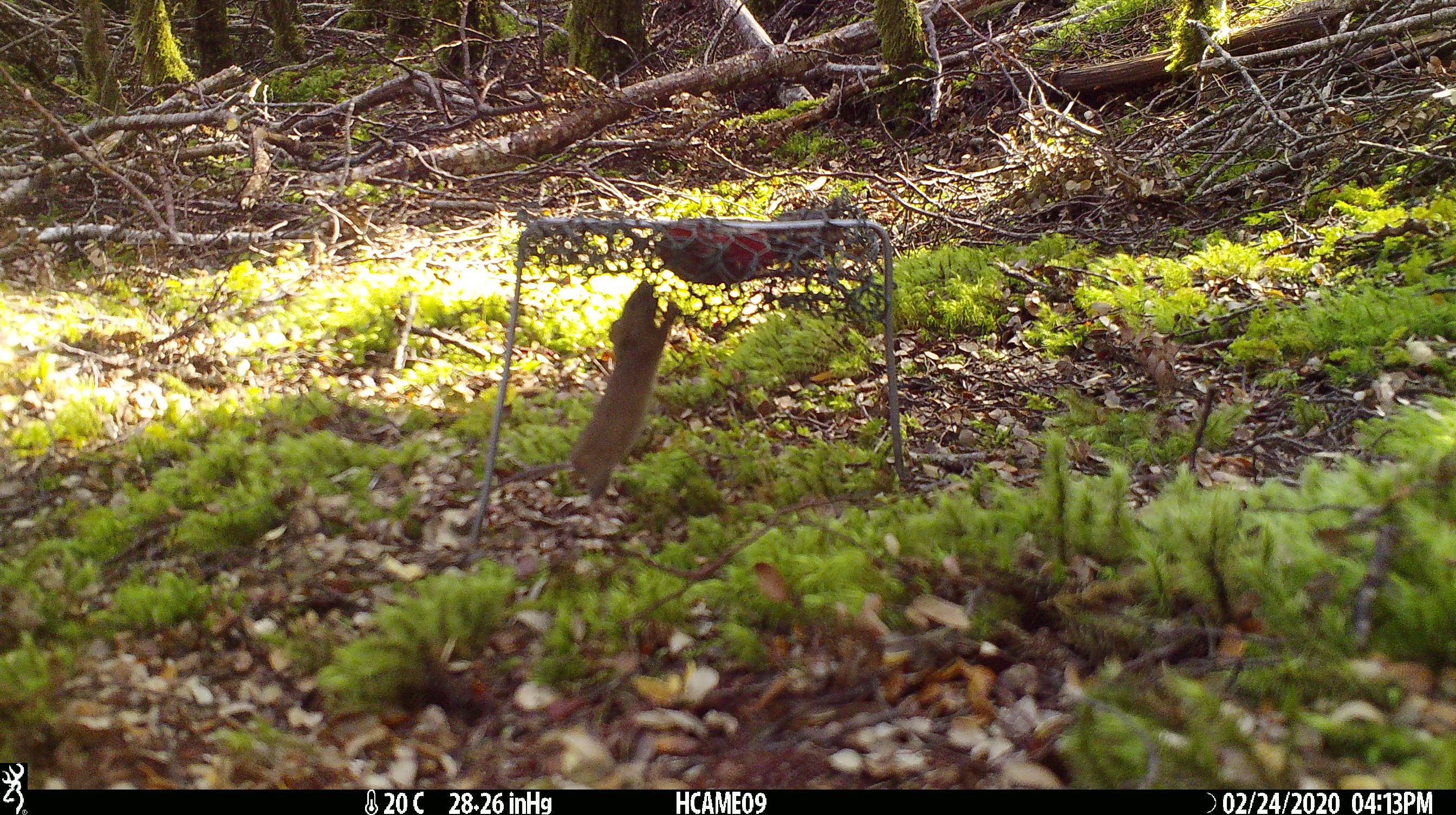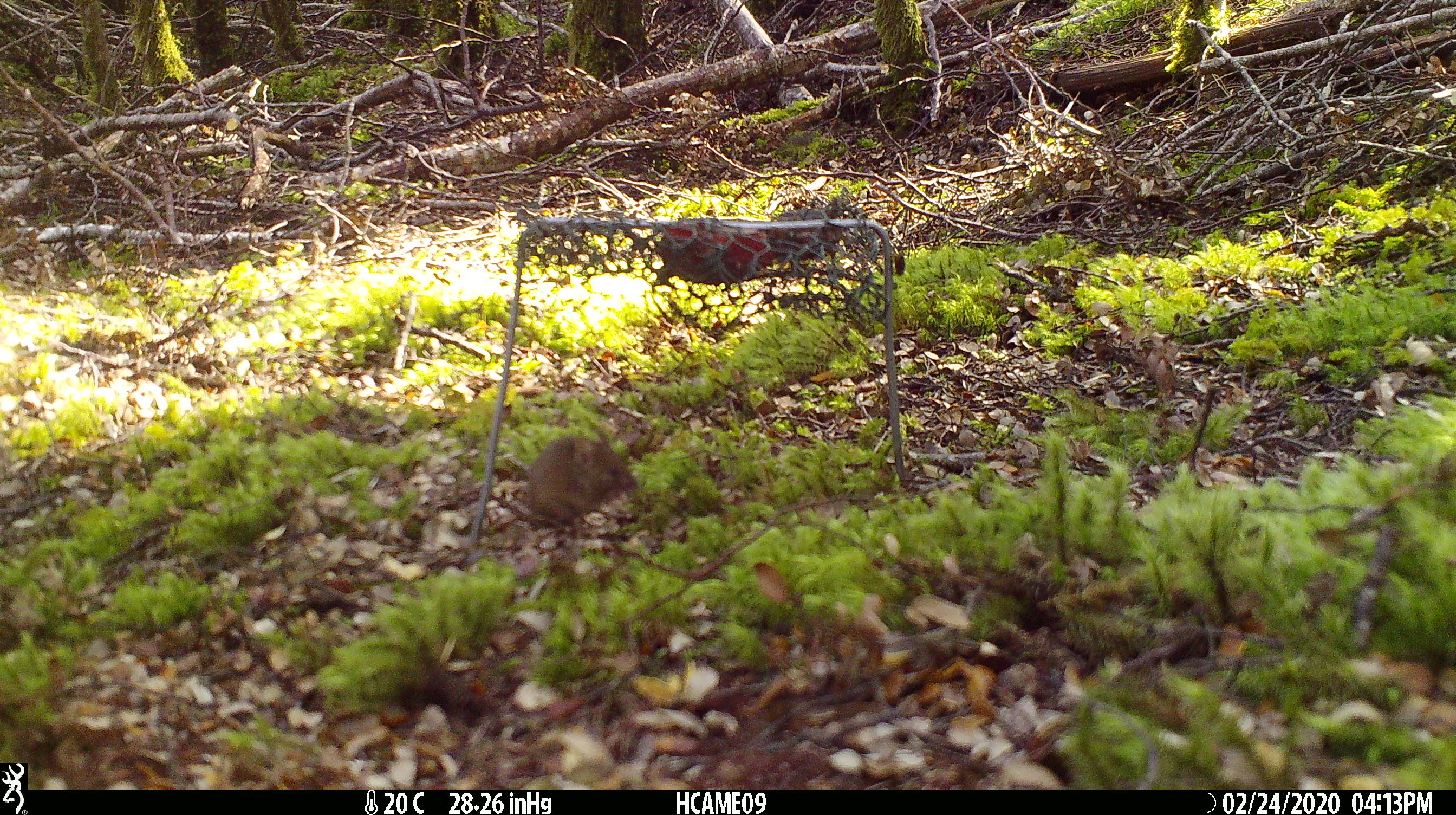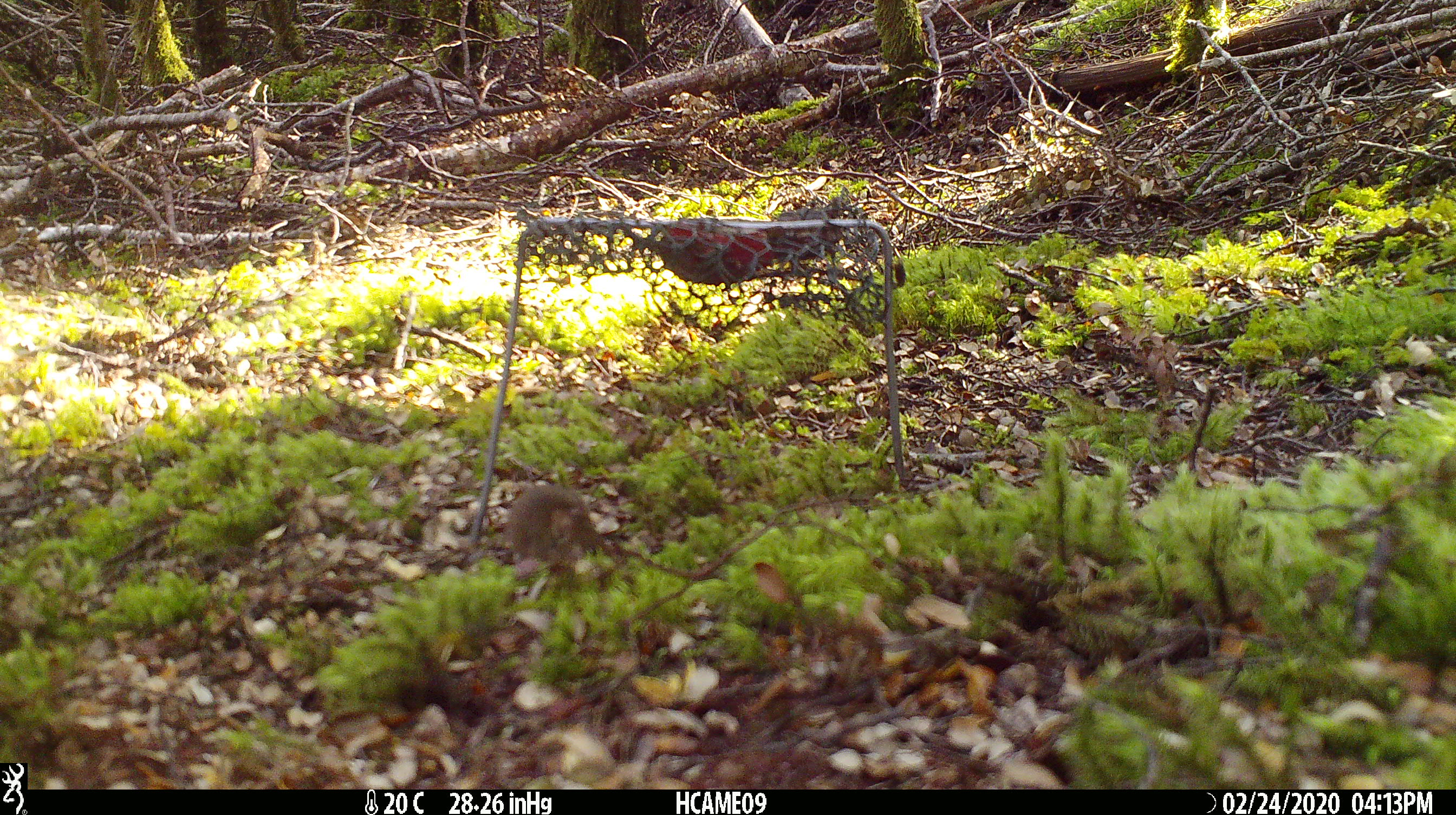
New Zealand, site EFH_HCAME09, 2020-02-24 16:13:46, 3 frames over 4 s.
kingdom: Animalia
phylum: Chordata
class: Mammalia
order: Rodentia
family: Muridae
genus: Mus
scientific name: Mus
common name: mouse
Mouse (Mus).